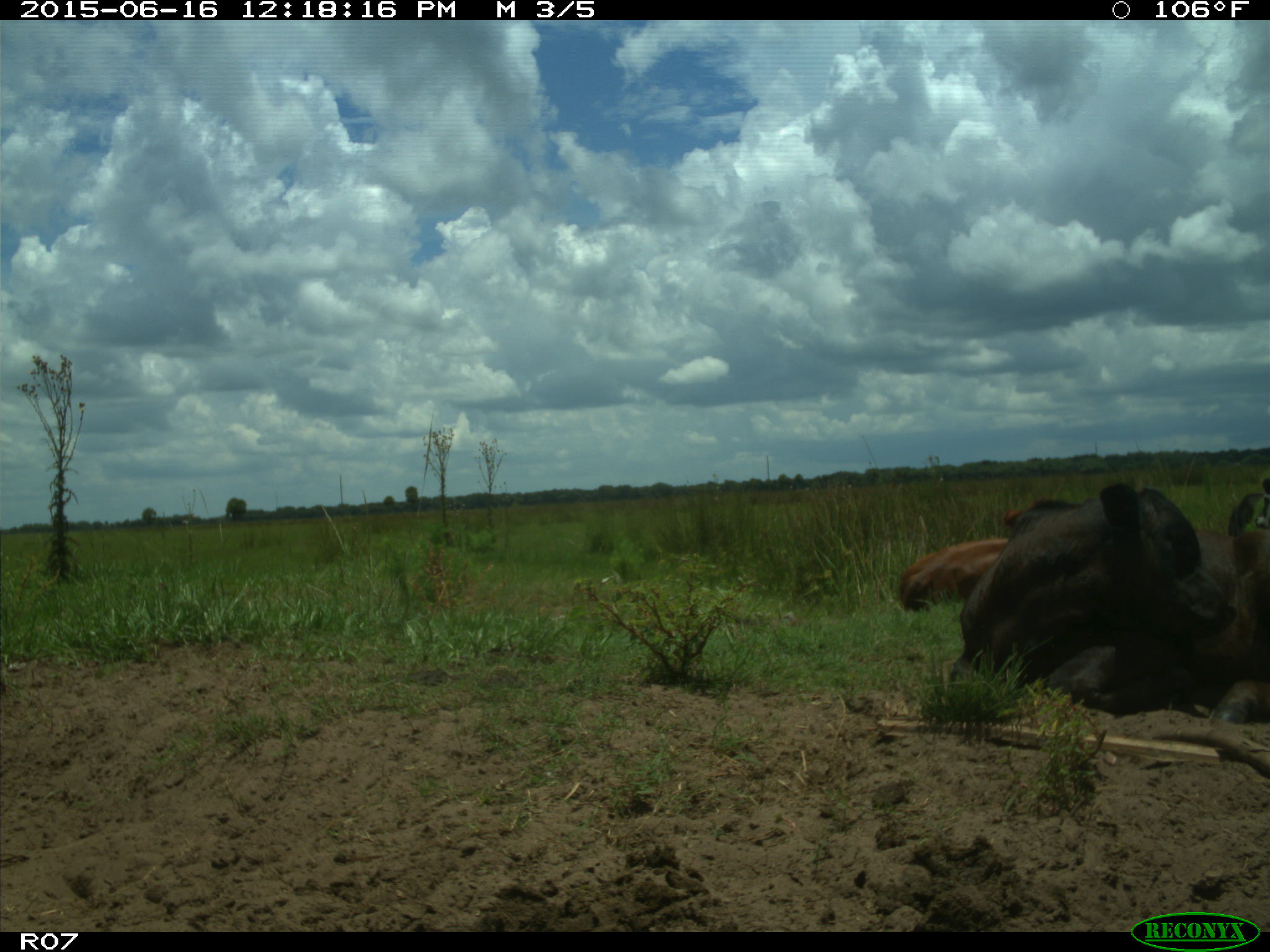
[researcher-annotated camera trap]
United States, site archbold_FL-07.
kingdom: Animalia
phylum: Chordata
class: Mammalia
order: Artiodactyla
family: Bovidae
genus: Bos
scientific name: Bos taurus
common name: domestic cow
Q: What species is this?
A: Bos taurus (domestic cow).